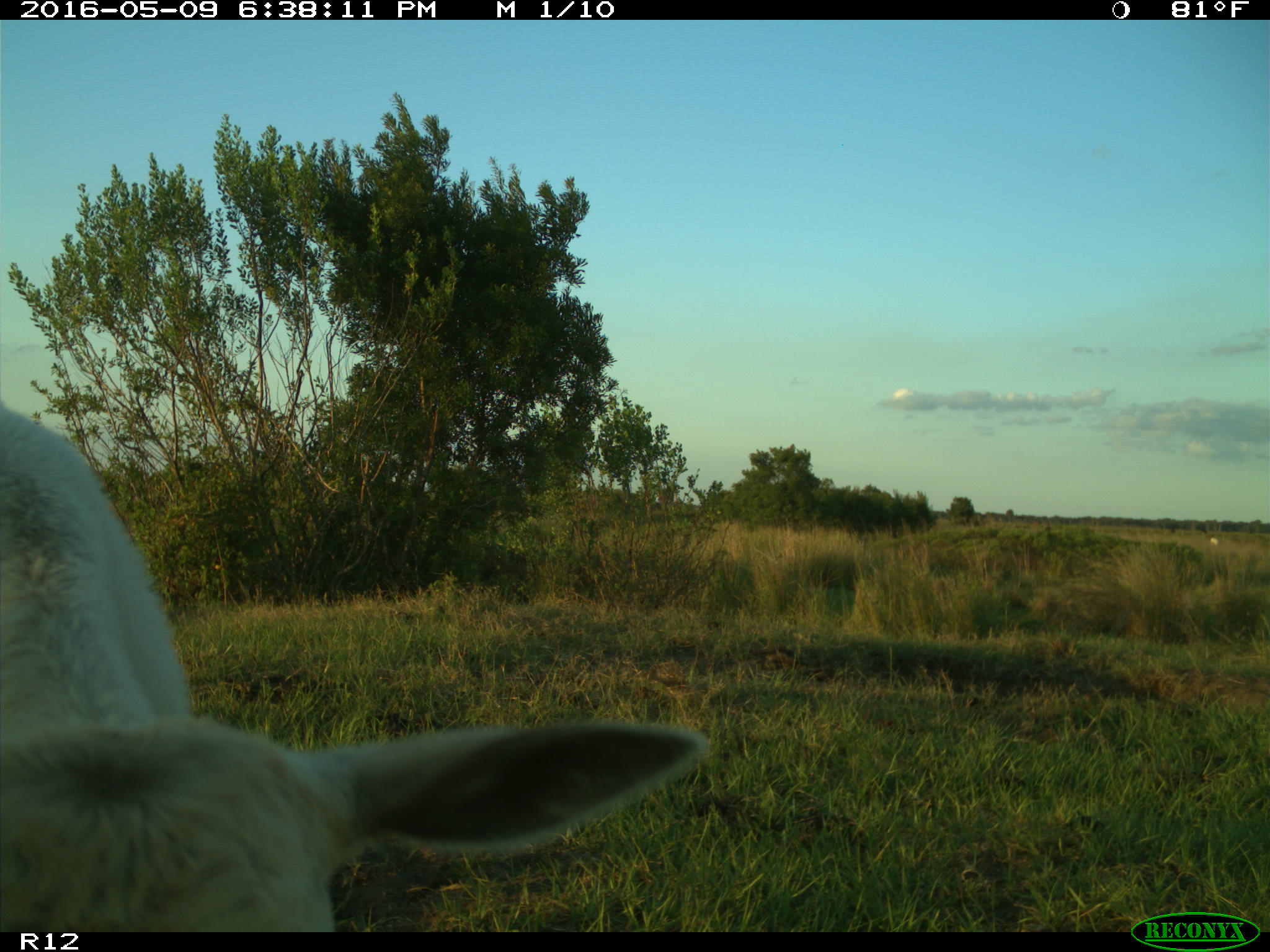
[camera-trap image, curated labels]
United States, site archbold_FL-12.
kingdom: Animalia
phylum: Chordata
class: Mammalia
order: Artiodactyla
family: Bovidae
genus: Bos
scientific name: Bos taurus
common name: domestic cow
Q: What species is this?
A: Bos taurus (domestic cow).